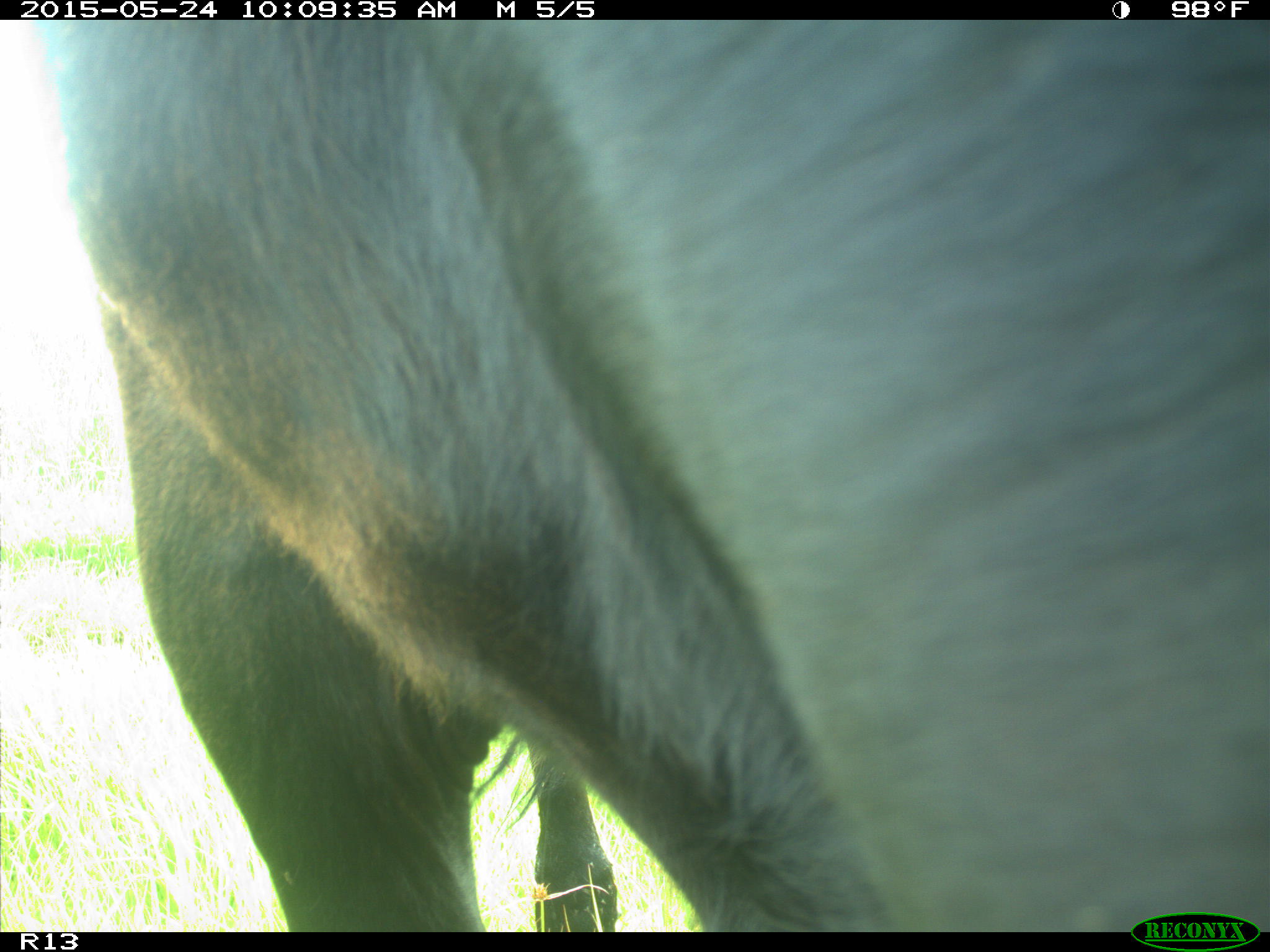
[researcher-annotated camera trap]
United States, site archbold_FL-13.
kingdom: Animalia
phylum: Chordata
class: Mammalia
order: Artiodactyla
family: Bovidae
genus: Bos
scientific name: Bos taurus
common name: domestic cow